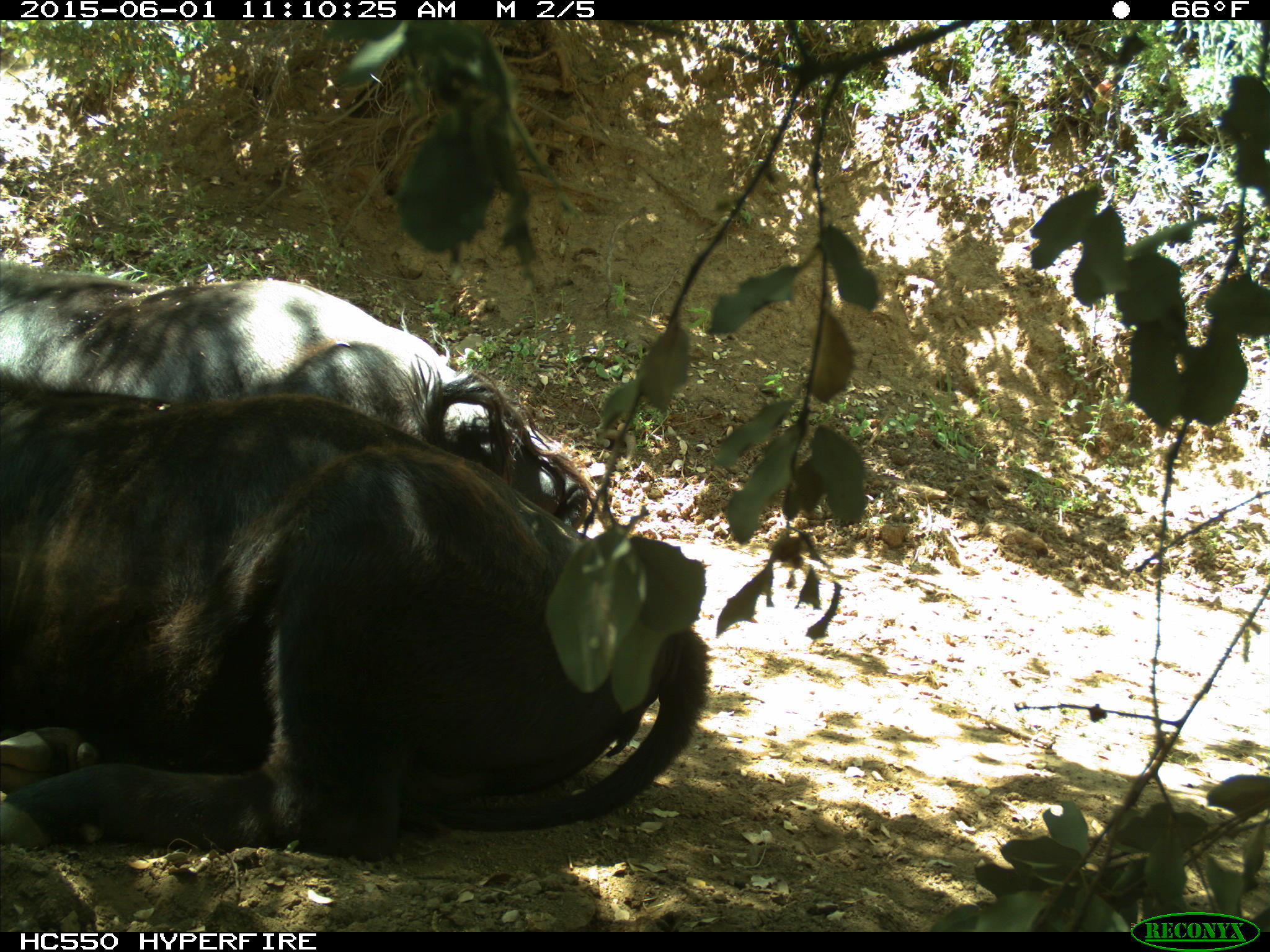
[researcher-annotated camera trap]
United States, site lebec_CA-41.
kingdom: Animalia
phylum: Chordata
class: Mammalia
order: Artiodactyla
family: Bovidae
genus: Bos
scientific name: Bos taurus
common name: domestic cow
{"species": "Bos taurus (domestic cow)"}